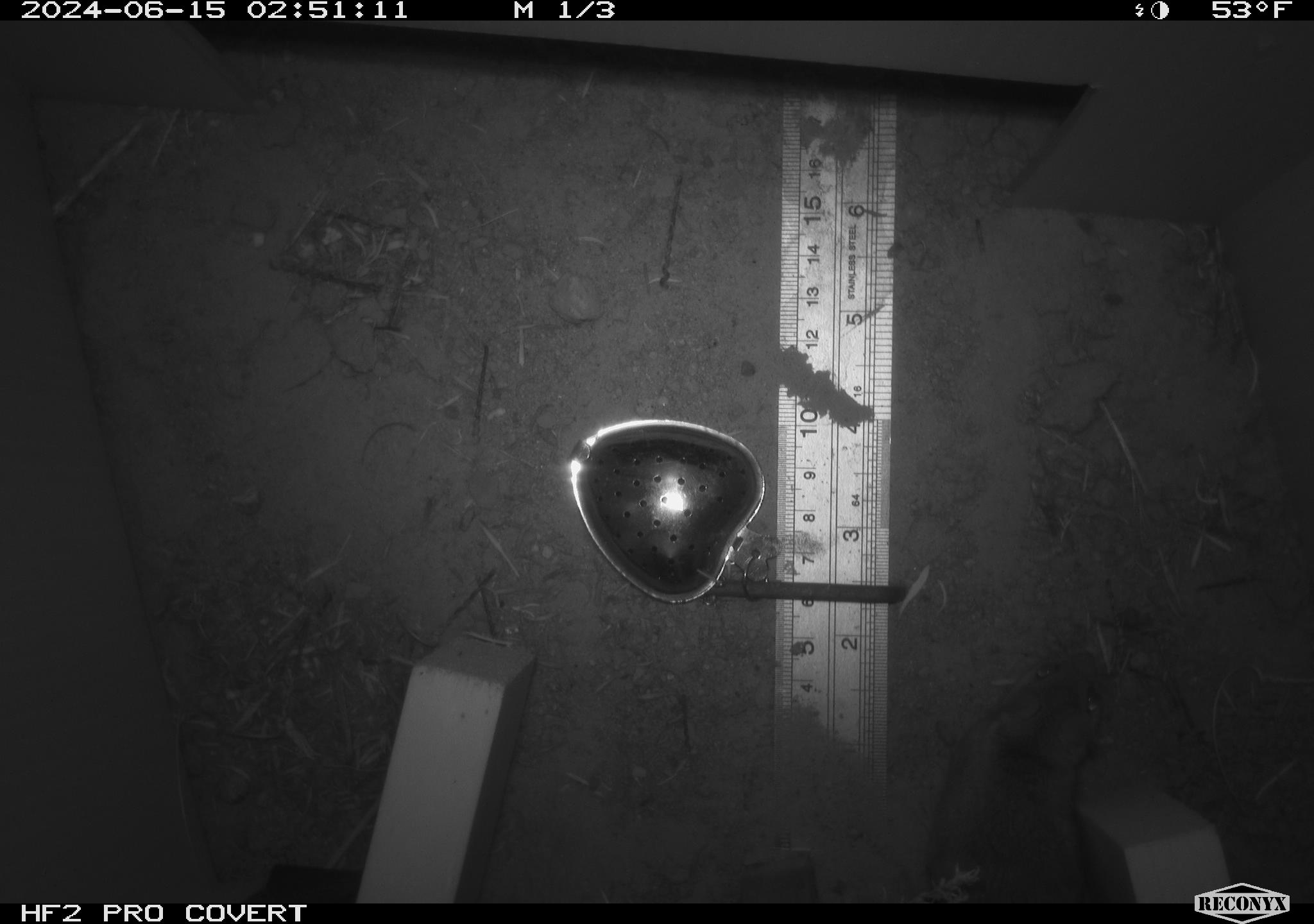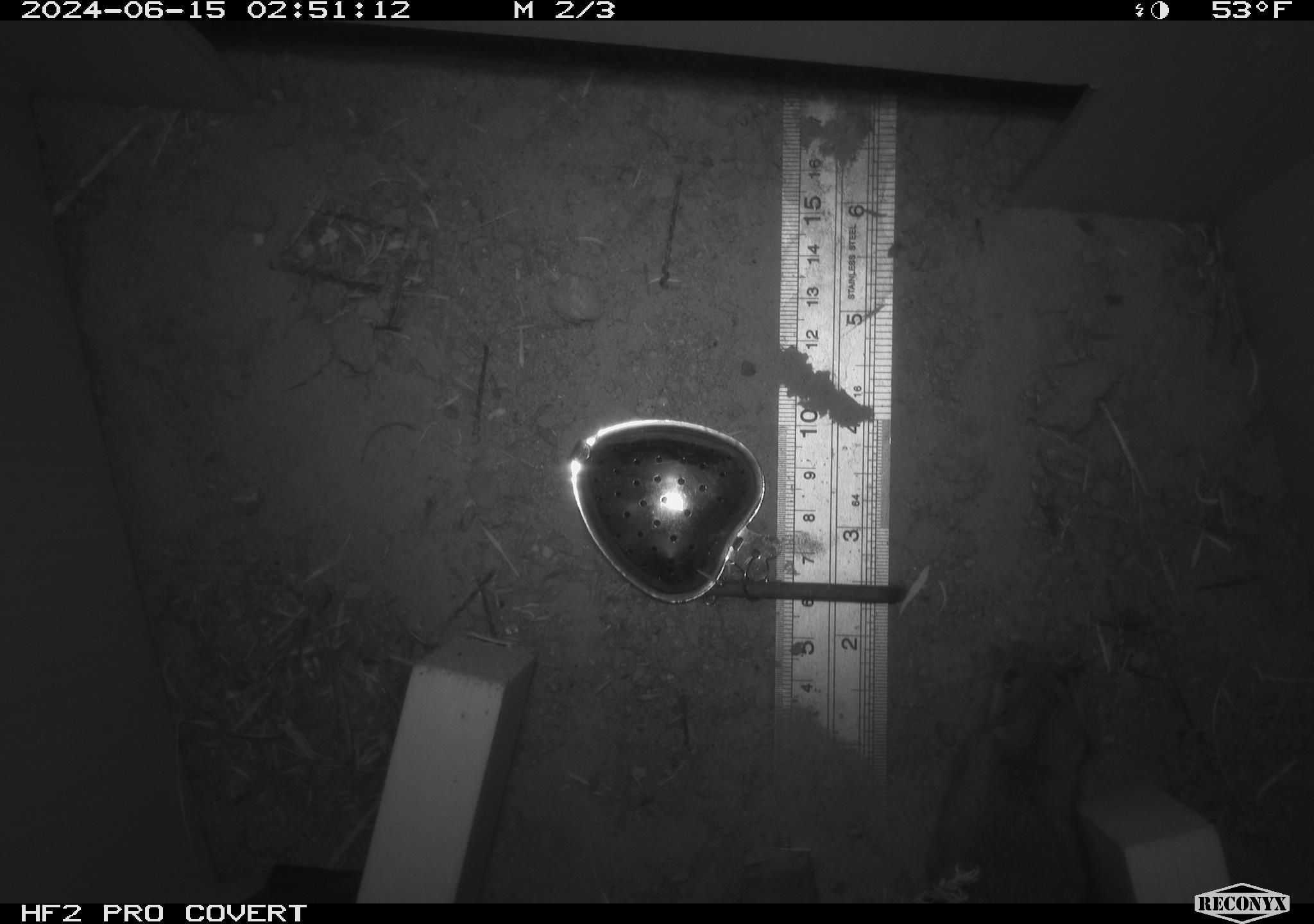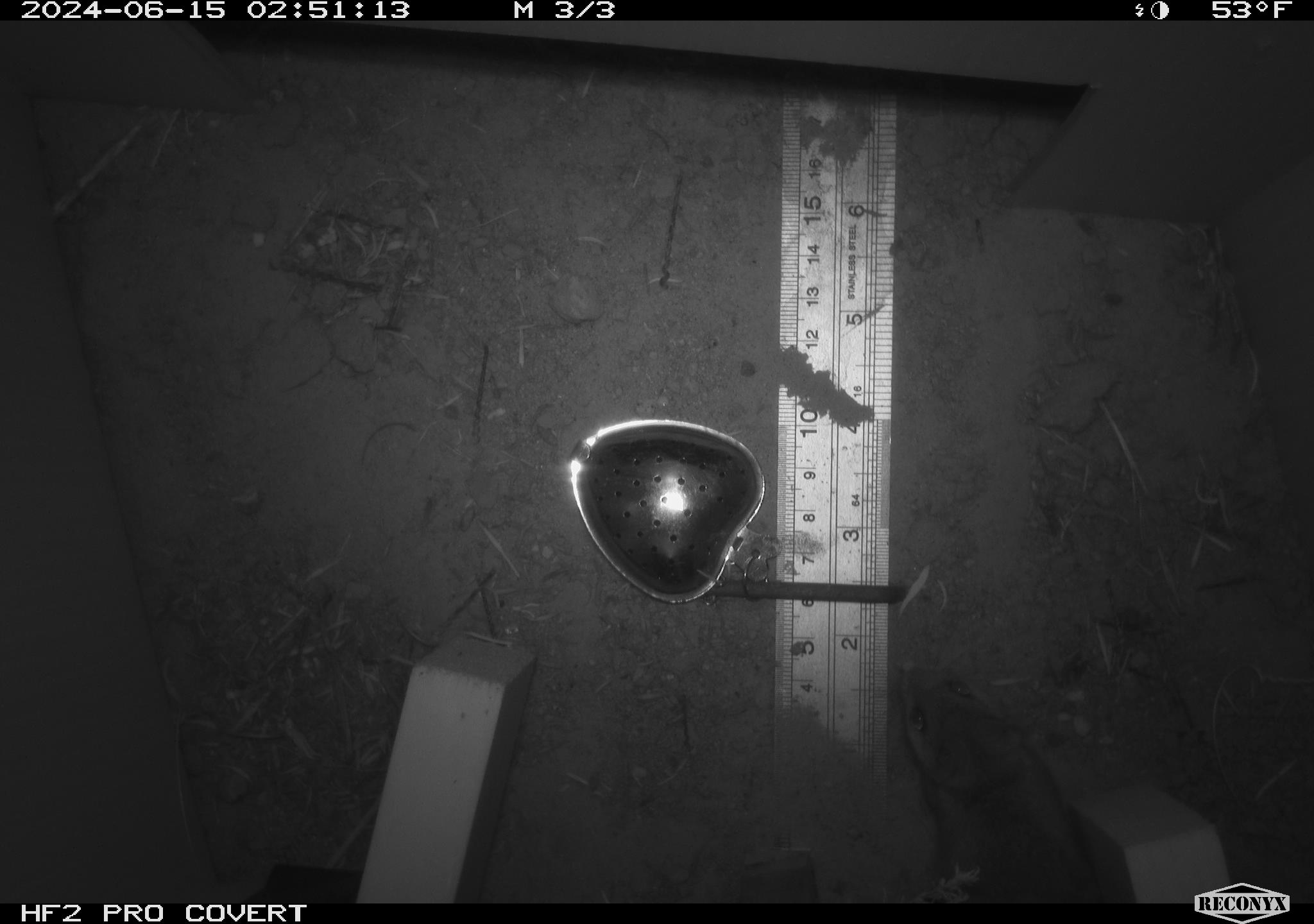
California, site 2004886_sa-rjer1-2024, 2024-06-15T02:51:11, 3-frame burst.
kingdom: Animalia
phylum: Chordata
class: Mammalia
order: Rodentia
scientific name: Rodentia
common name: mouse species